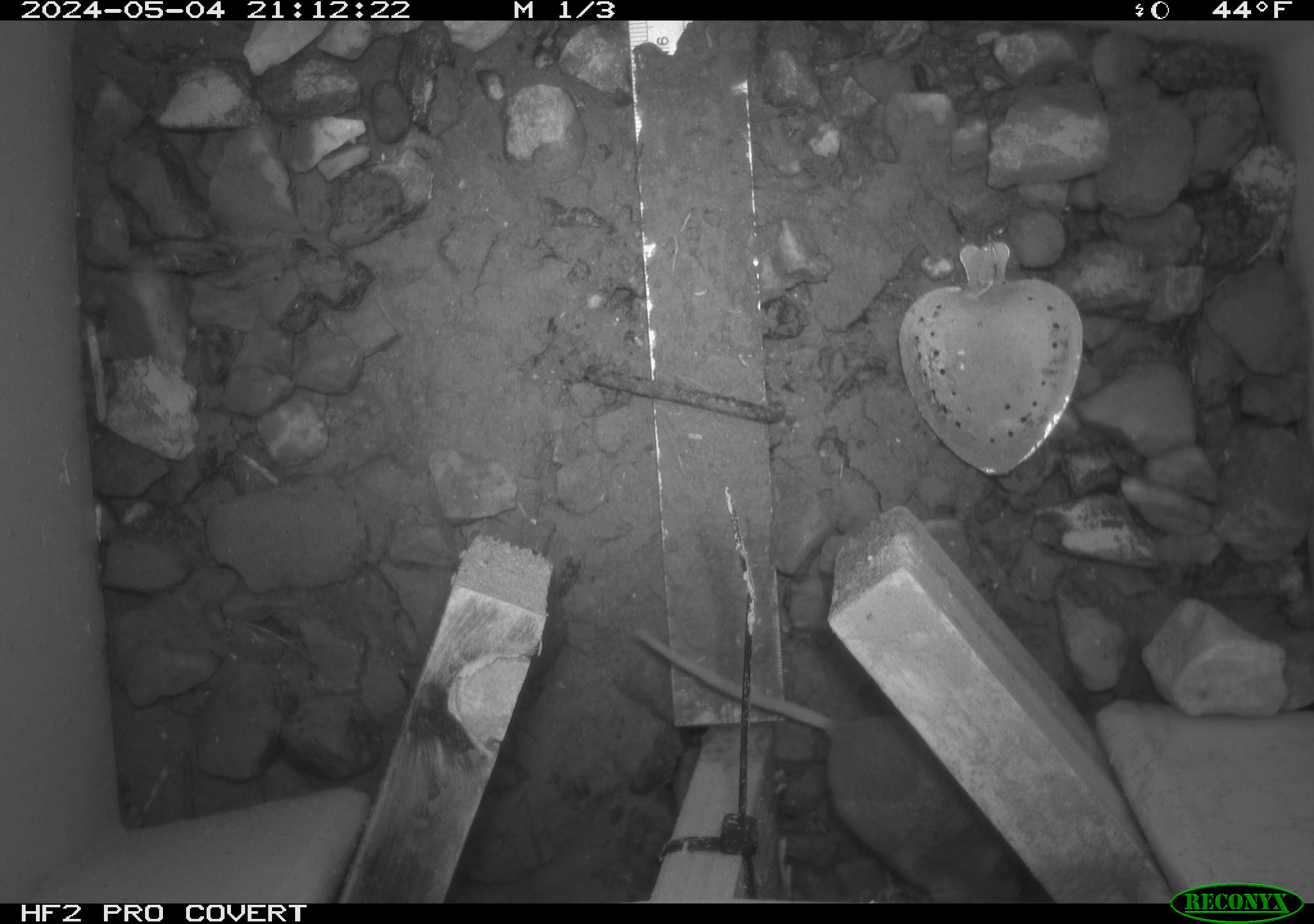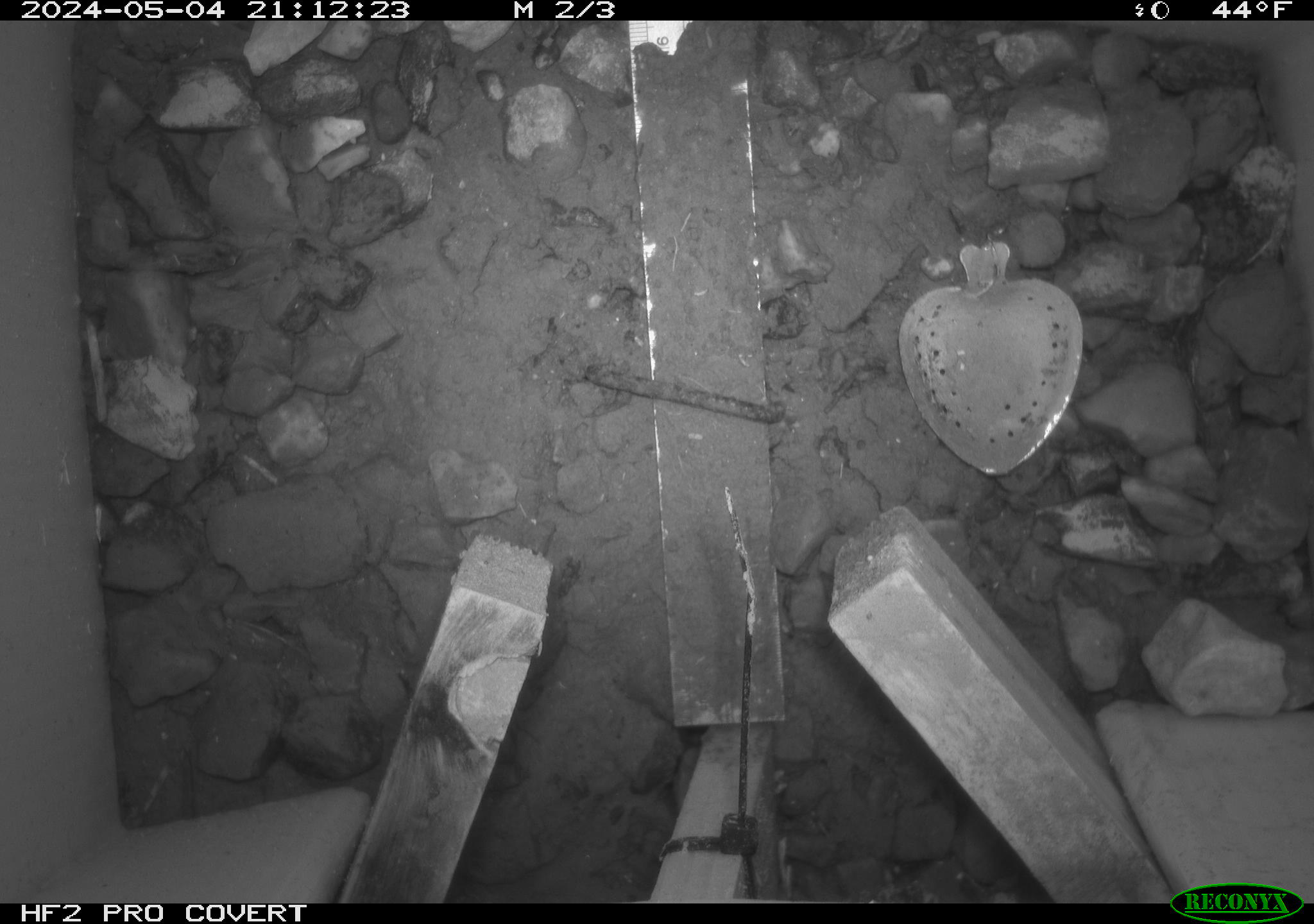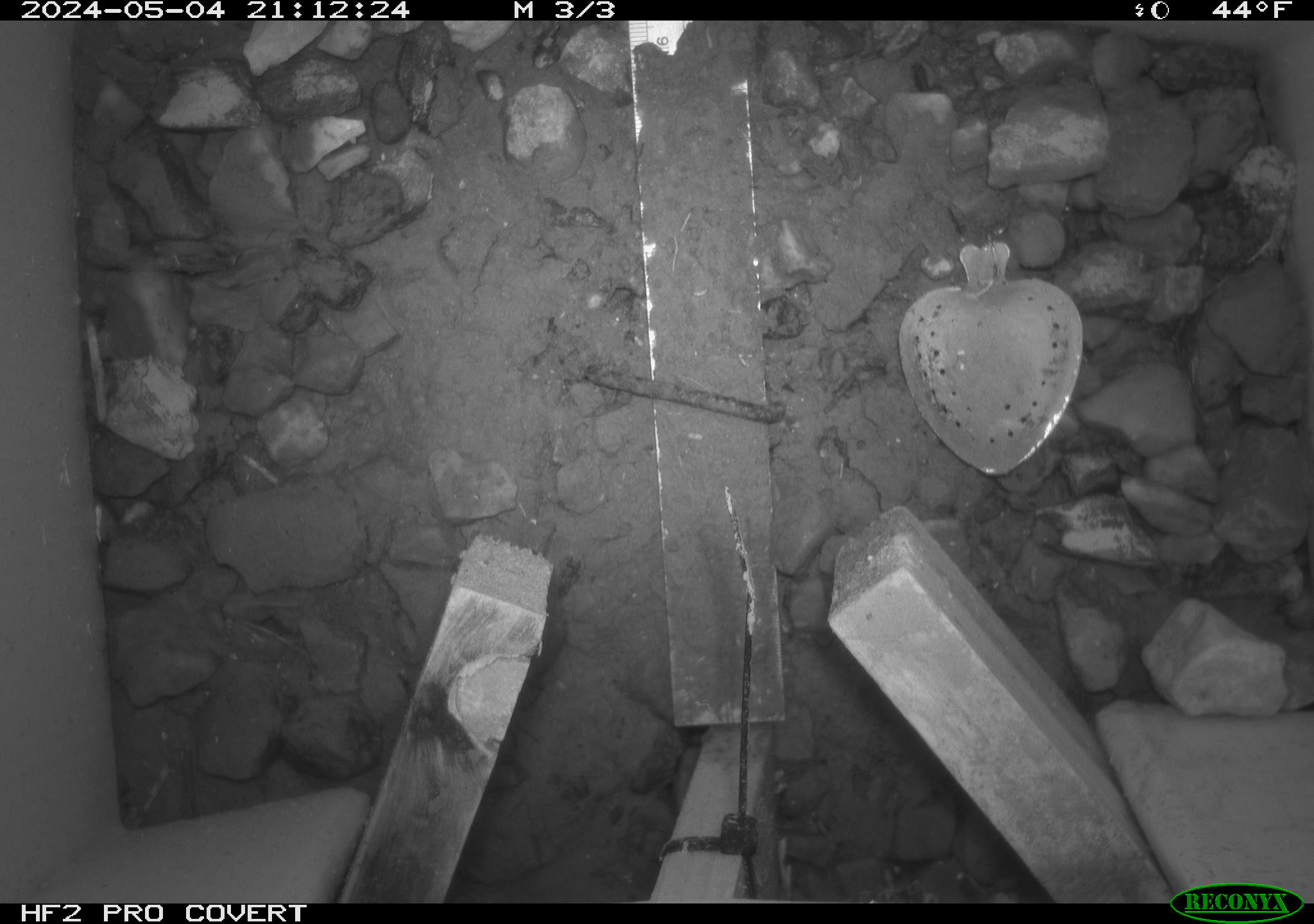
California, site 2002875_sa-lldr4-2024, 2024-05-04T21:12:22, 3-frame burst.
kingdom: Animalia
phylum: Chordata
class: Mammalia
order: Rodentia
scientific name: Rodentia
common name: mouse species